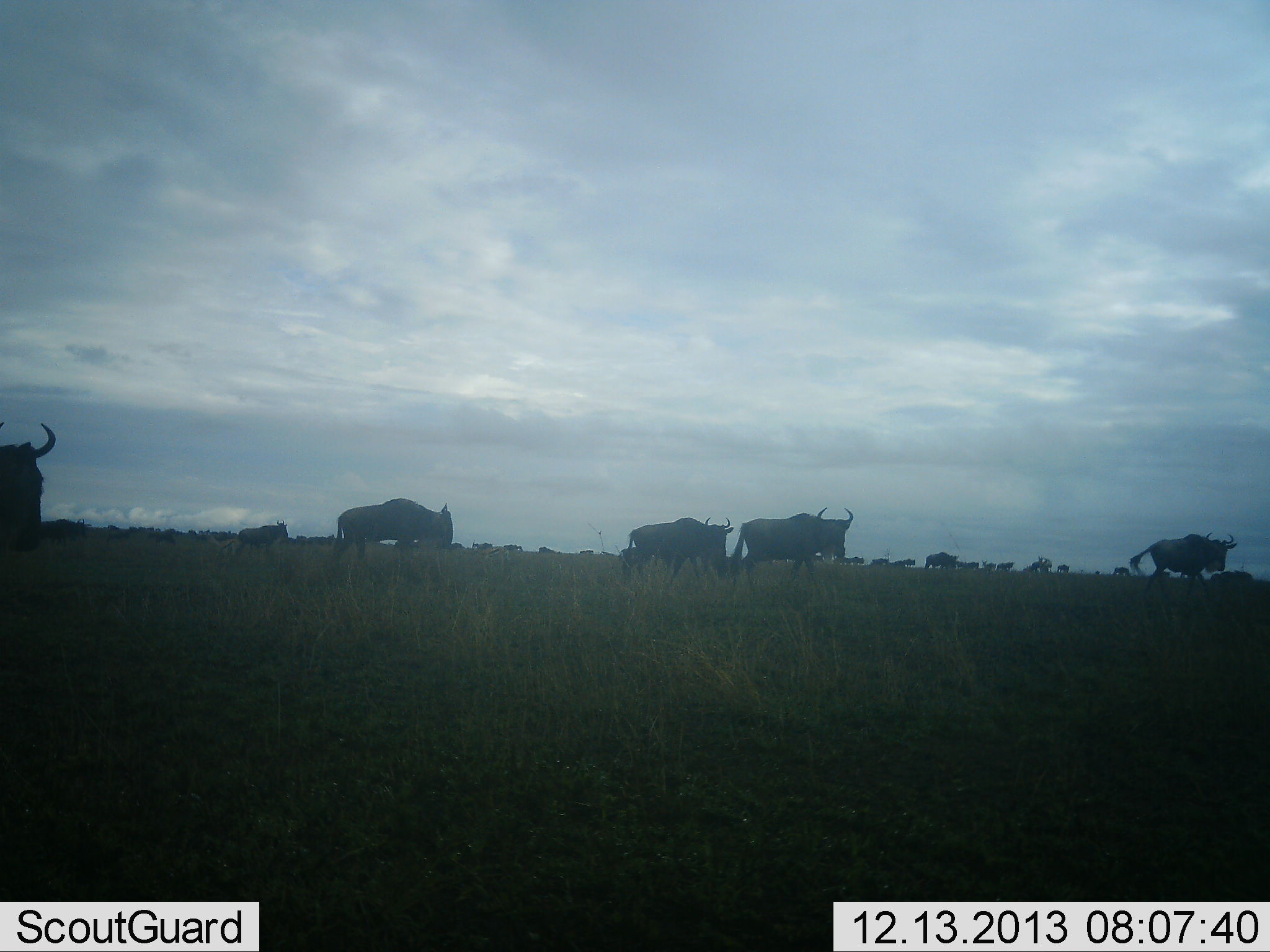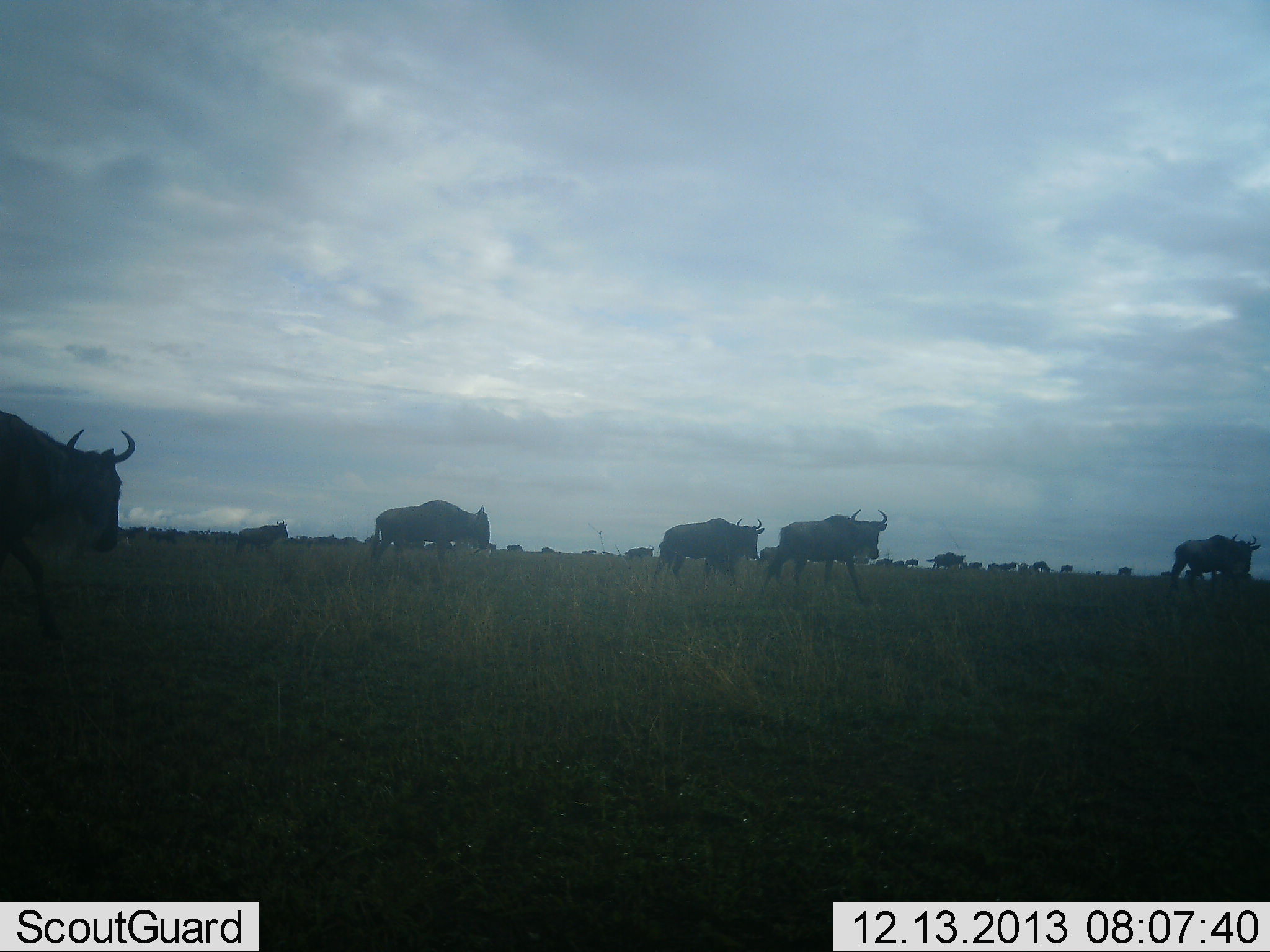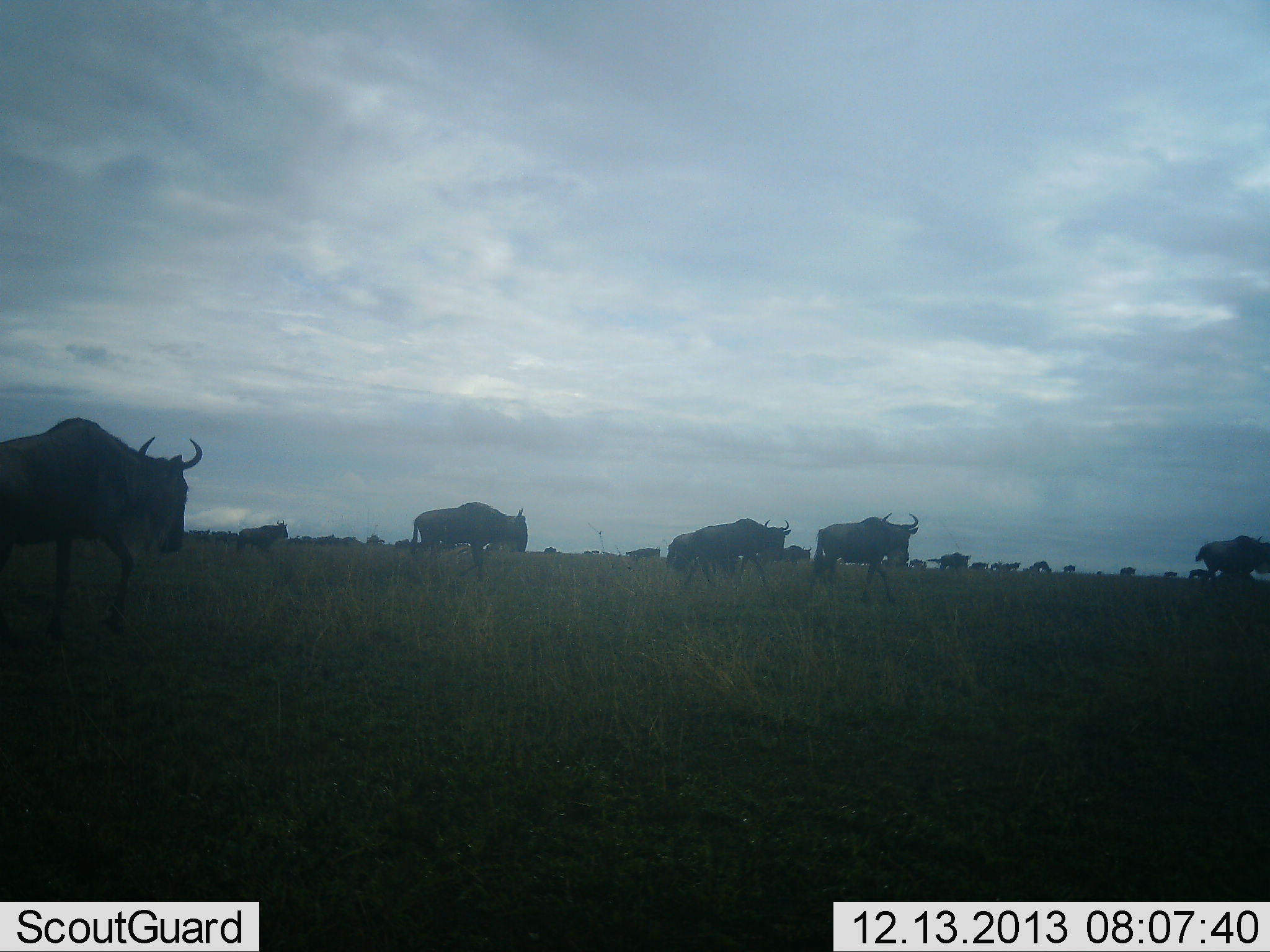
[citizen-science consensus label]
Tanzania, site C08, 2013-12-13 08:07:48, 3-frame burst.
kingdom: Animalia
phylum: Chordata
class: Mammalia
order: Artiodactyla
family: Bovidae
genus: Connochaetes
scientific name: Connochaetes taurinus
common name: blue wildebeest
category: wildebeest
Wildebeest (blue wildebeest) (Connochaetes taurinus), count 11-50. Behavior (volunteer vote fractions): standing 30%, resting 0%, moving 100%, interacting 0%. Young present (vote fraction): 0%. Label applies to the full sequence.